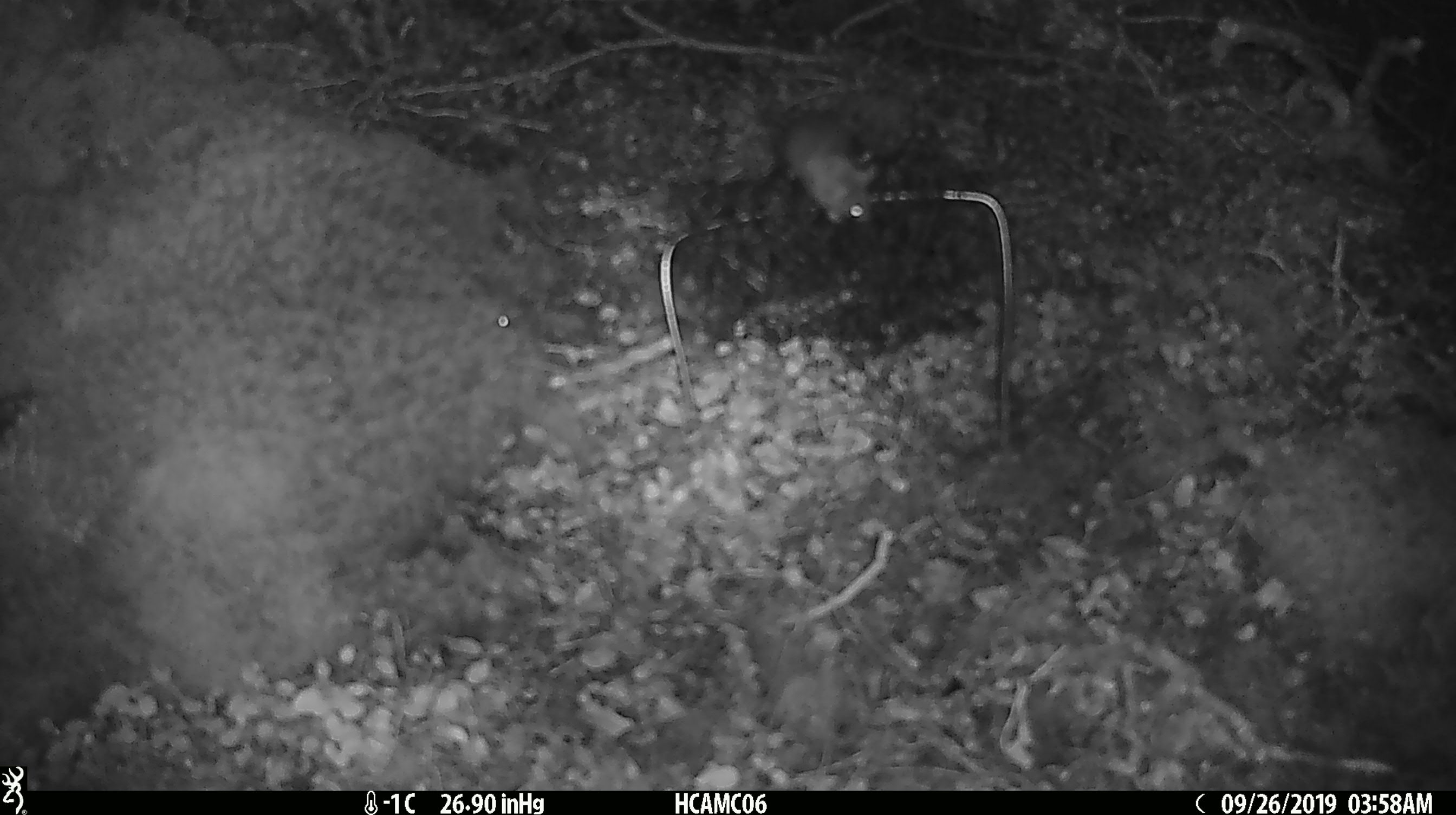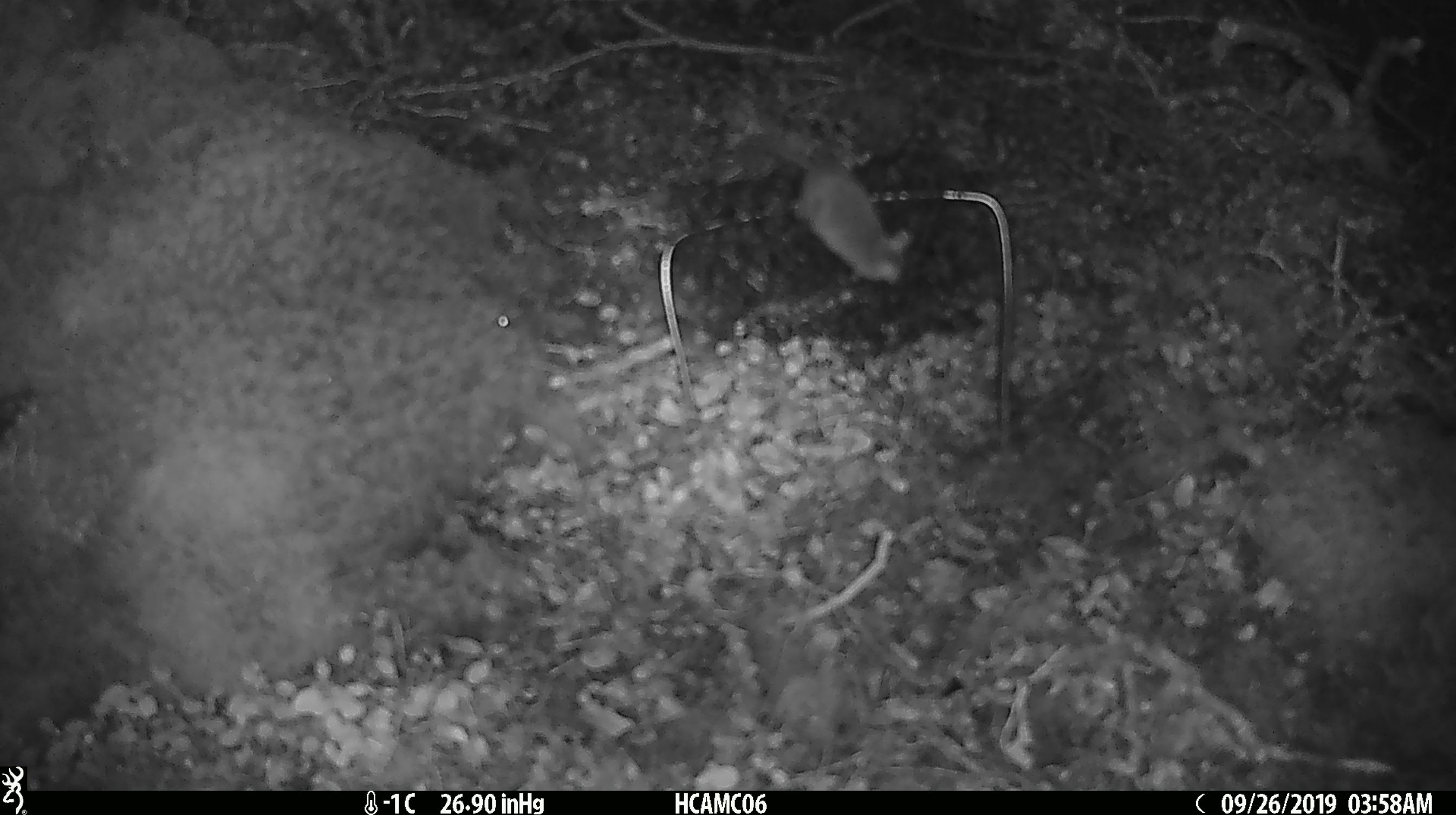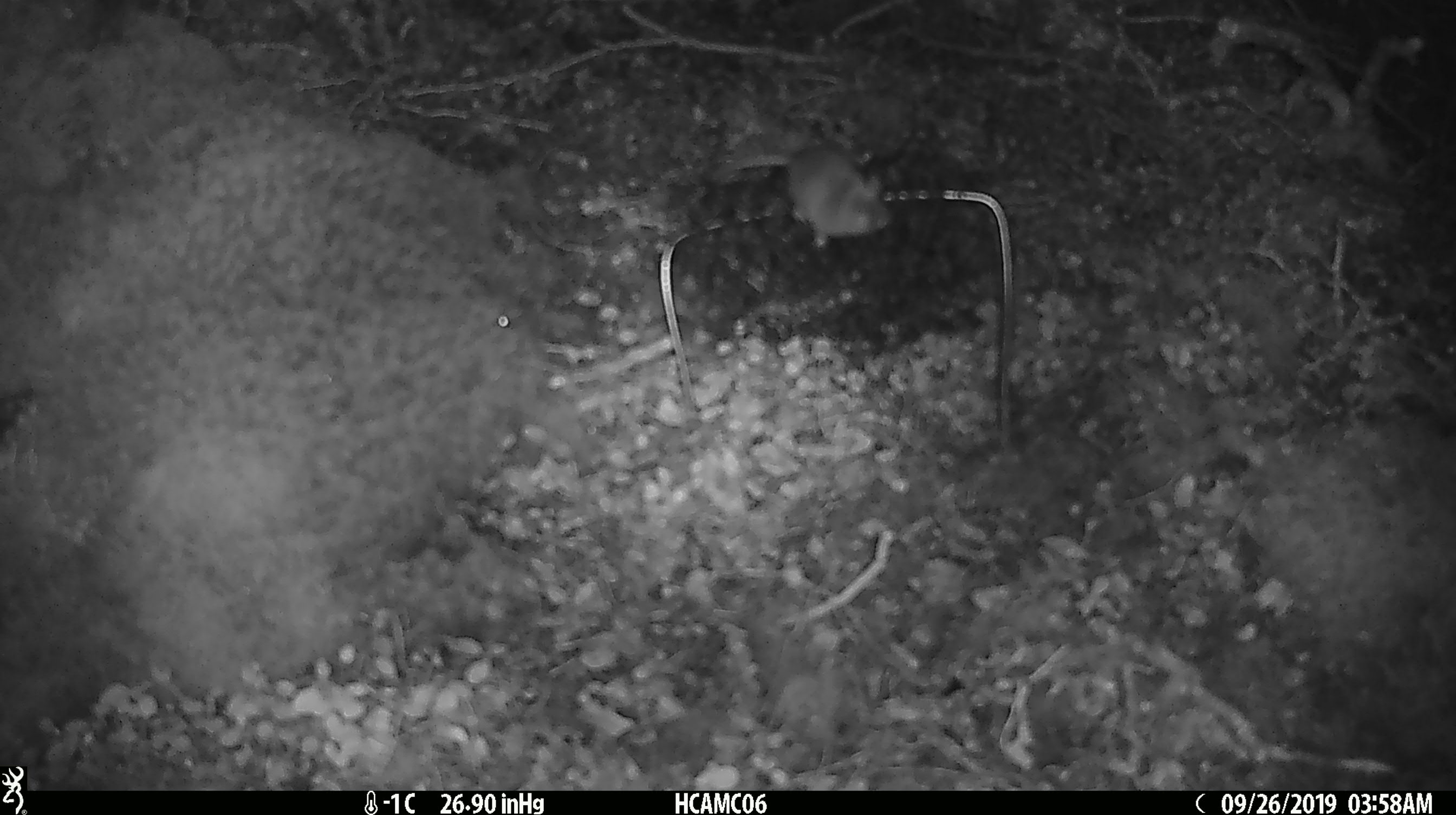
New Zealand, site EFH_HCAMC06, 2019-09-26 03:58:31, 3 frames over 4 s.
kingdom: Animalia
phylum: Chordata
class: Mammalia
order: Rodentia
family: Muridae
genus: Mus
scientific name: Mus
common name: mouse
Mouse (Mus).